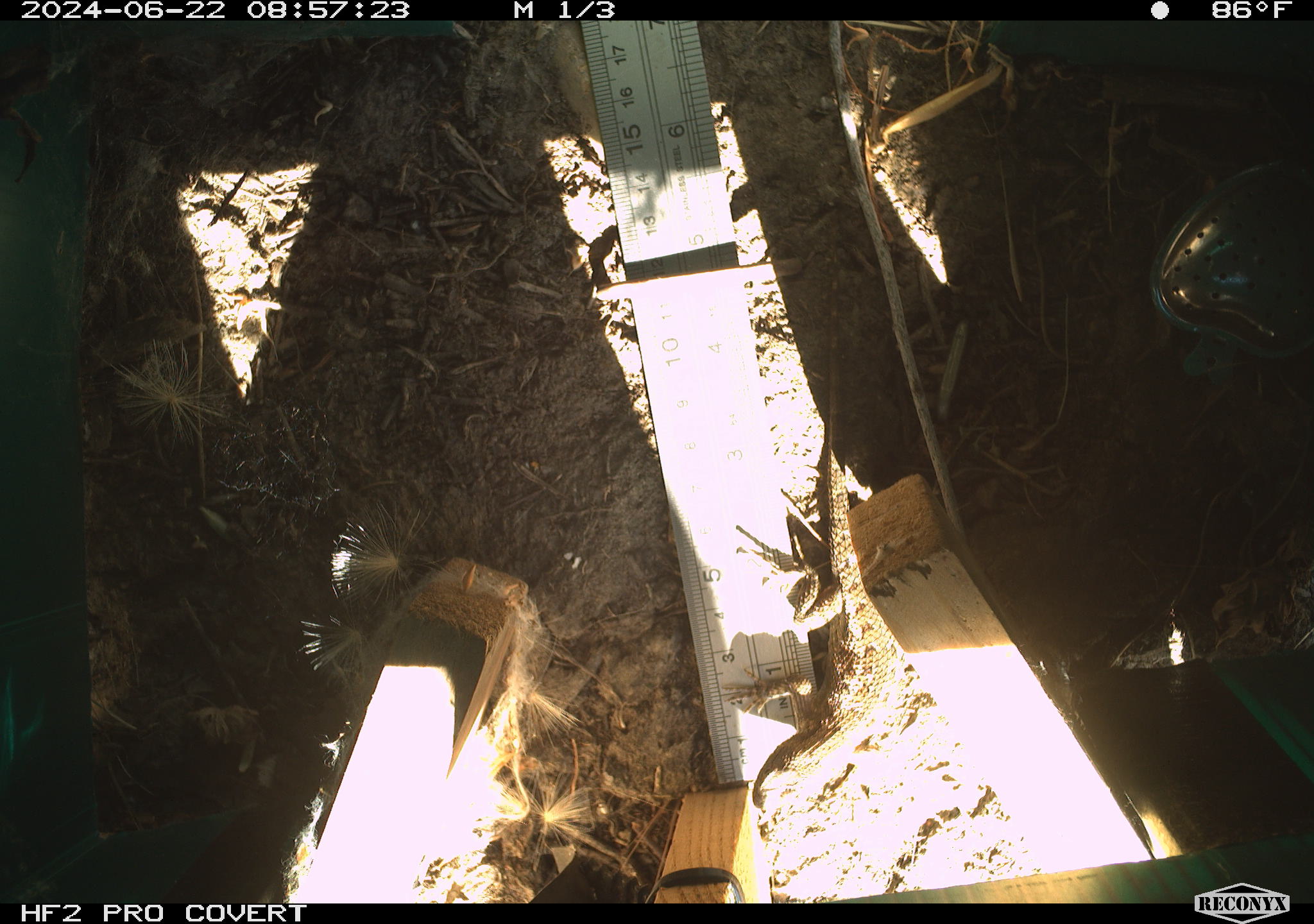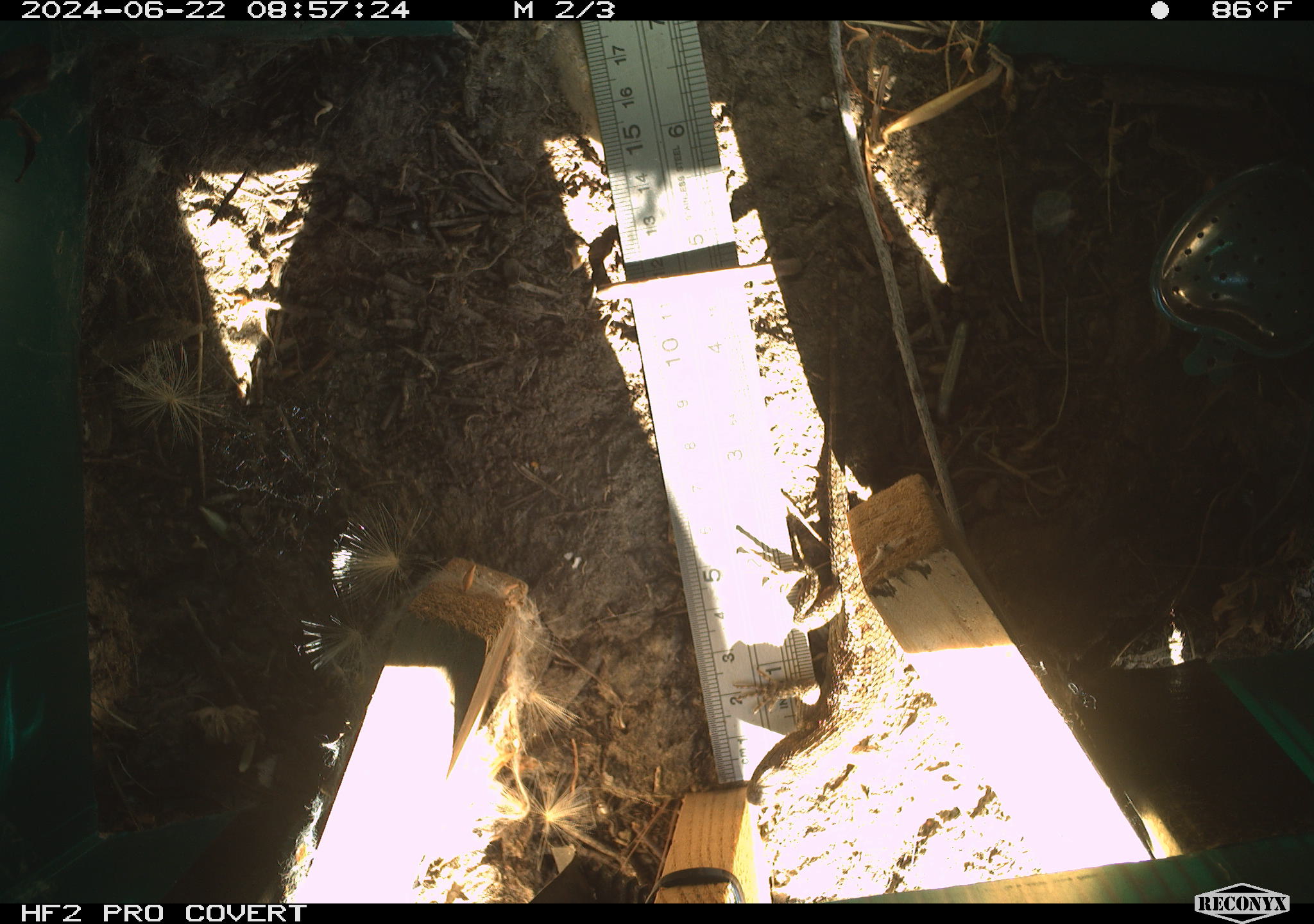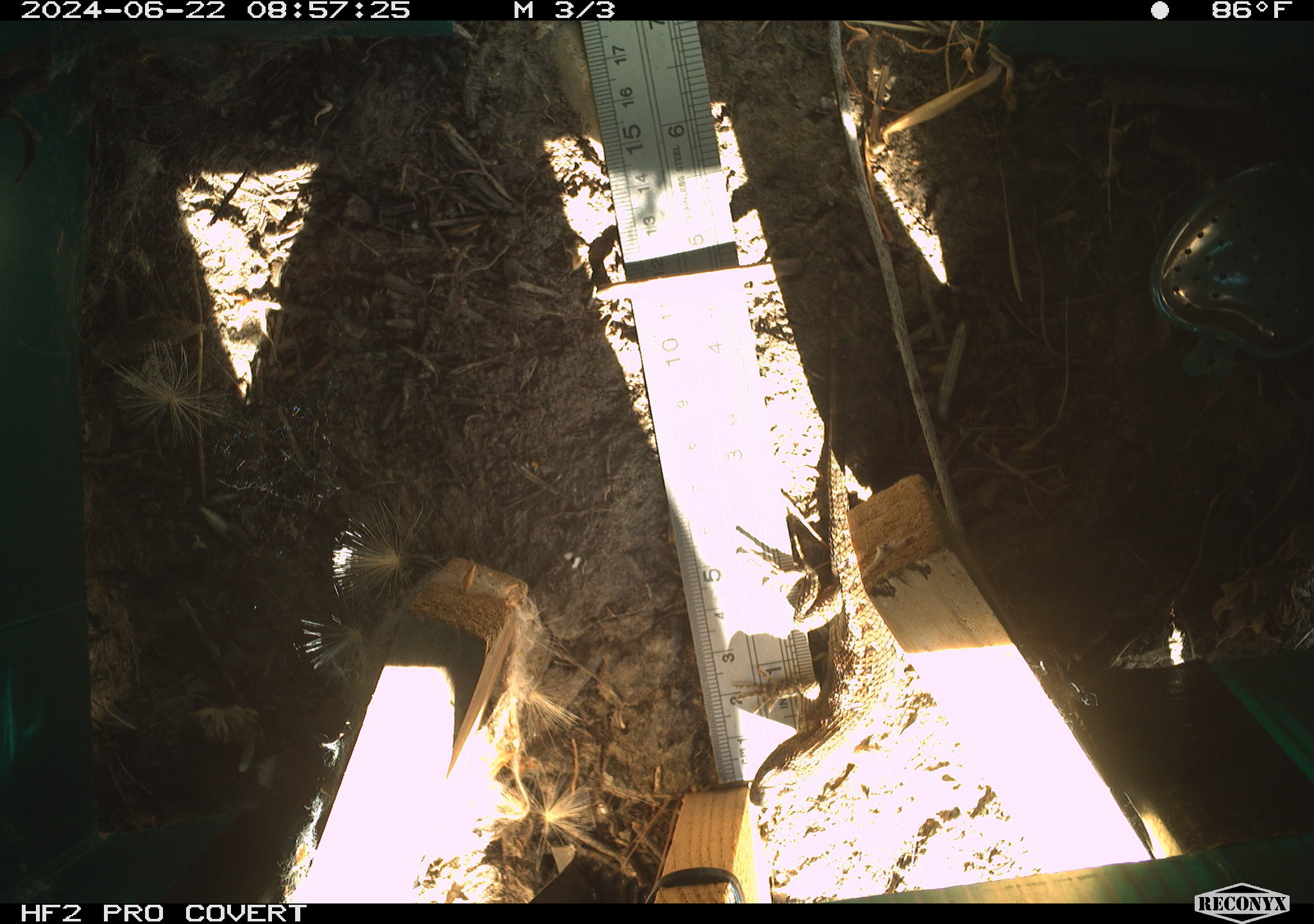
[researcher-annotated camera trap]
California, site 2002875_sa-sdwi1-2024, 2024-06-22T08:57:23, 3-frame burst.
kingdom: Animalia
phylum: Chordata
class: Reptilia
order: Squamata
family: Phrynosomatidae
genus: Sceloporus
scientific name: Sceloporus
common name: spiny lizards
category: sceloporus species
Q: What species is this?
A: Sceloporus species (spiny lizards) (Sceloporus).